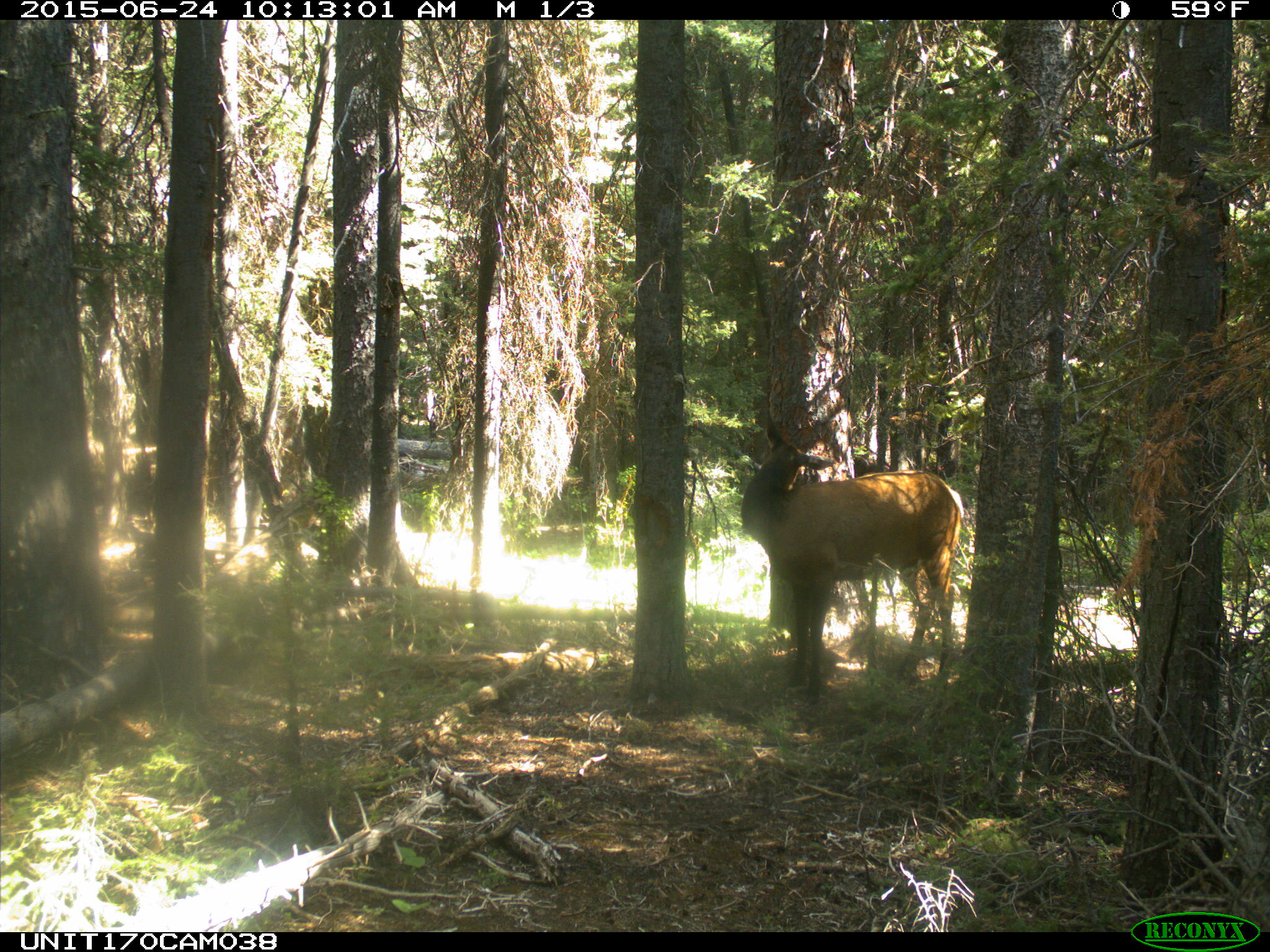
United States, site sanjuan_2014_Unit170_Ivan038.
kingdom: Animalia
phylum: Chordata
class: Mammalia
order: Artiodactyla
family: Cervidae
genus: Cervus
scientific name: Cervus elaphus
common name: red deer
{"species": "Cervus elaphus (red deer)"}